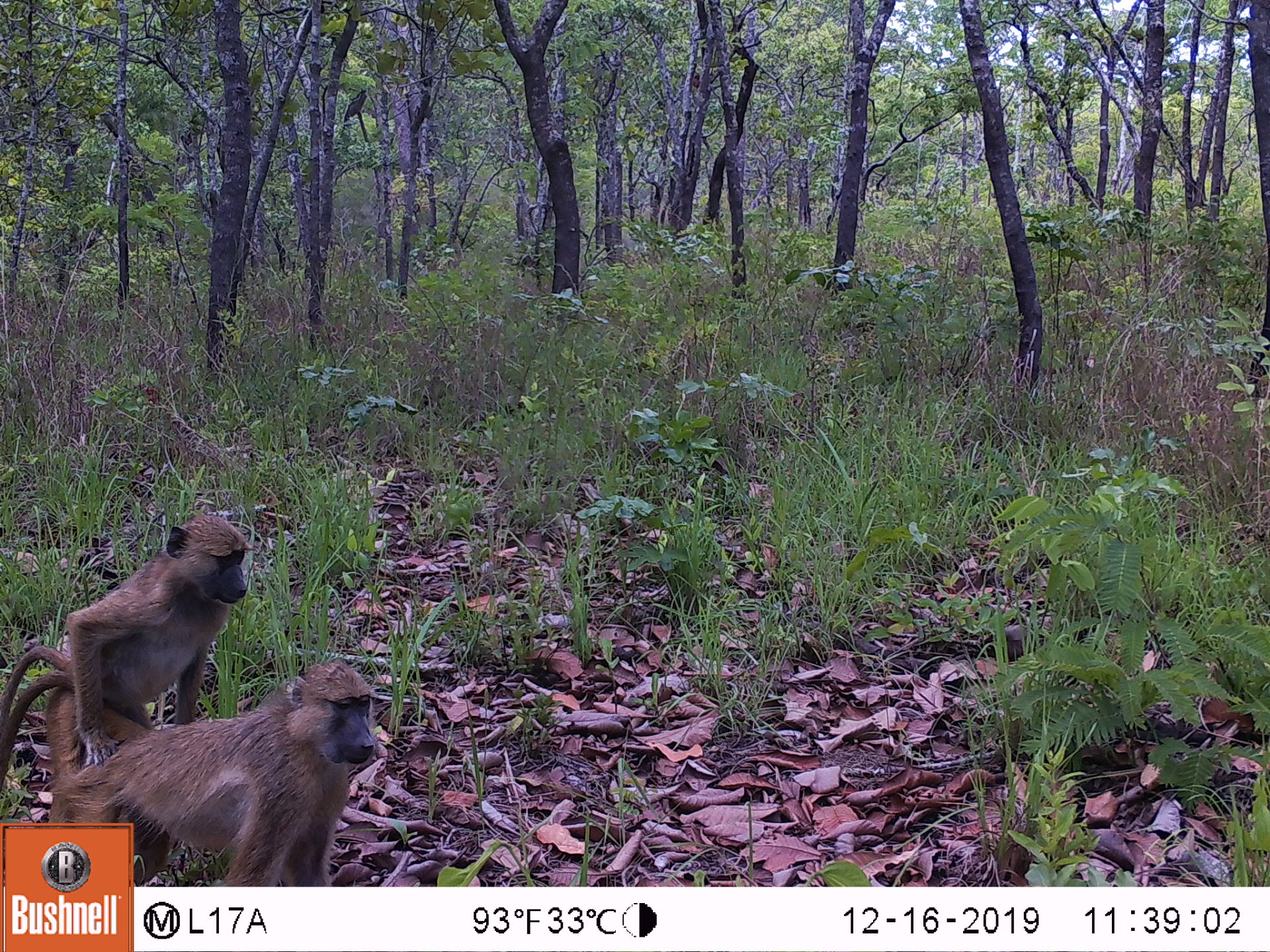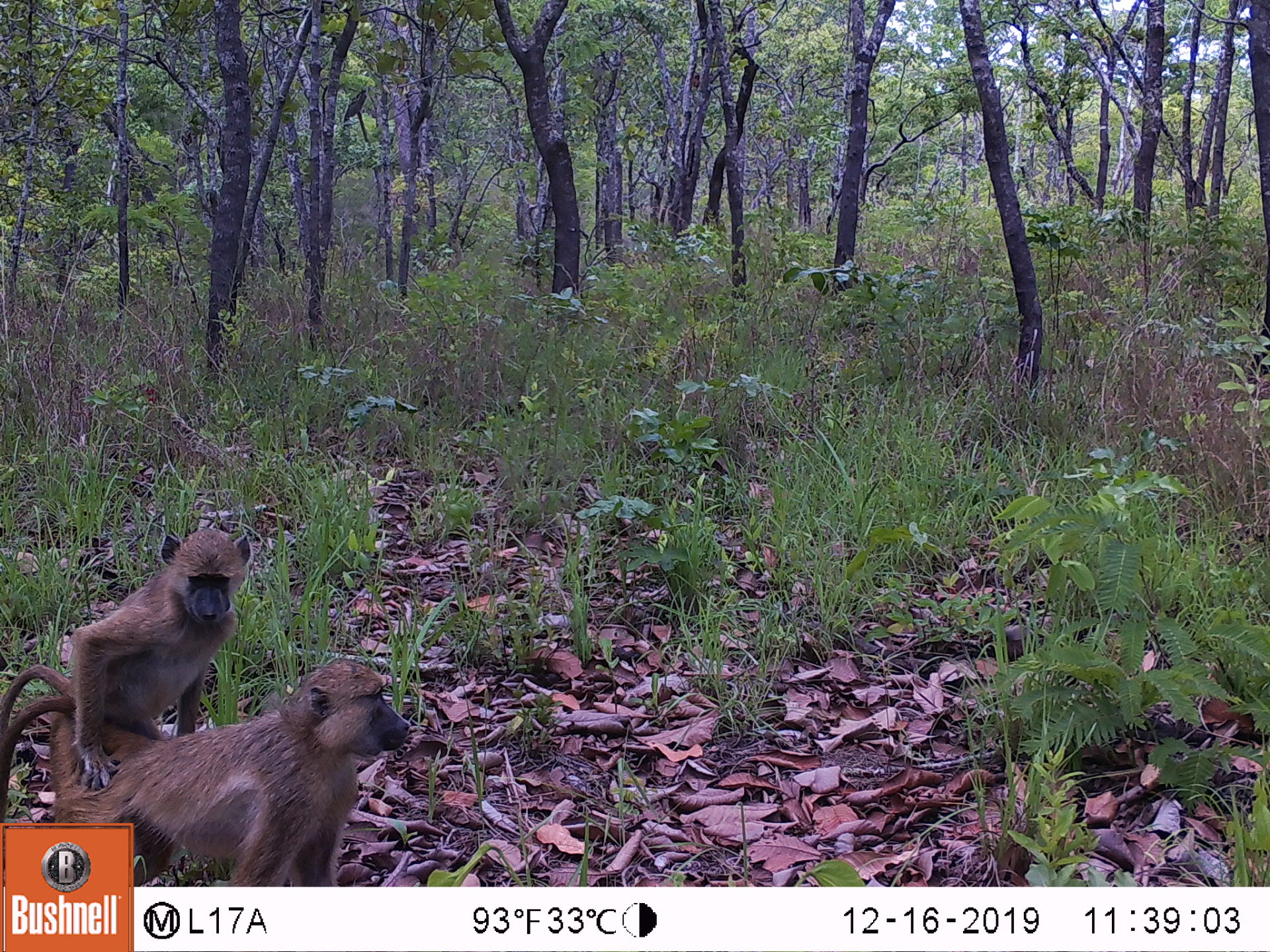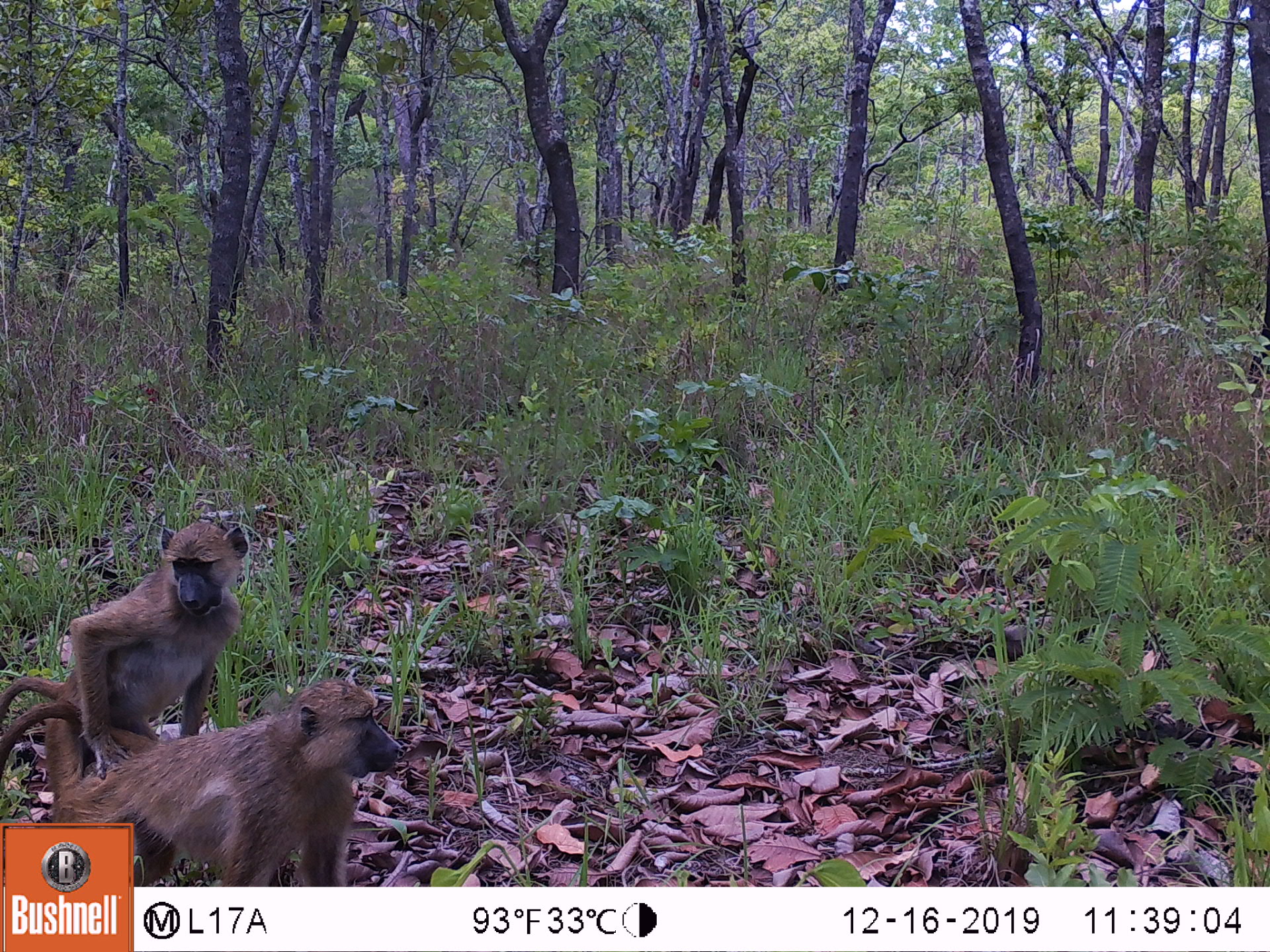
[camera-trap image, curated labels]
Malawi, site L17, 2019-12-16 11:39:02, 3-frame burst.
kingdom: Animalia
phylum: Chordata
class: Mammalia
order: Primates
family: Cercopithecidae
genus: Papio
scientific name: Papio cynocephalus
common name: yellow baboon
Yellow baboon (Papio cynocephalus), count 2.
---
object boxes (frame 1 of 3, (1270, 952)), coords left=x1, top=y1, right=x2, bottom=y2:
yellow baboon: left=136, top=663, right=379, bottom=878; left=50, top=505, right=251, bottom=750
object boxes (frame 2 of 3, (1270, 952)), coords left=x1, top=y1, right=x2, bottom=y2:
yellow baboon: left=145, top=666, right=411, bottom=885; left=32, top=526, right=260, bottom=730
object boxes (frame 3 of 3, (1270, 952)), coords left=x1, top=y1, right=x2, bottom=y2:
yellow baboon: left=136, top=675, right=401, bottom=883; left=15, top=518, right=256, bottom=739